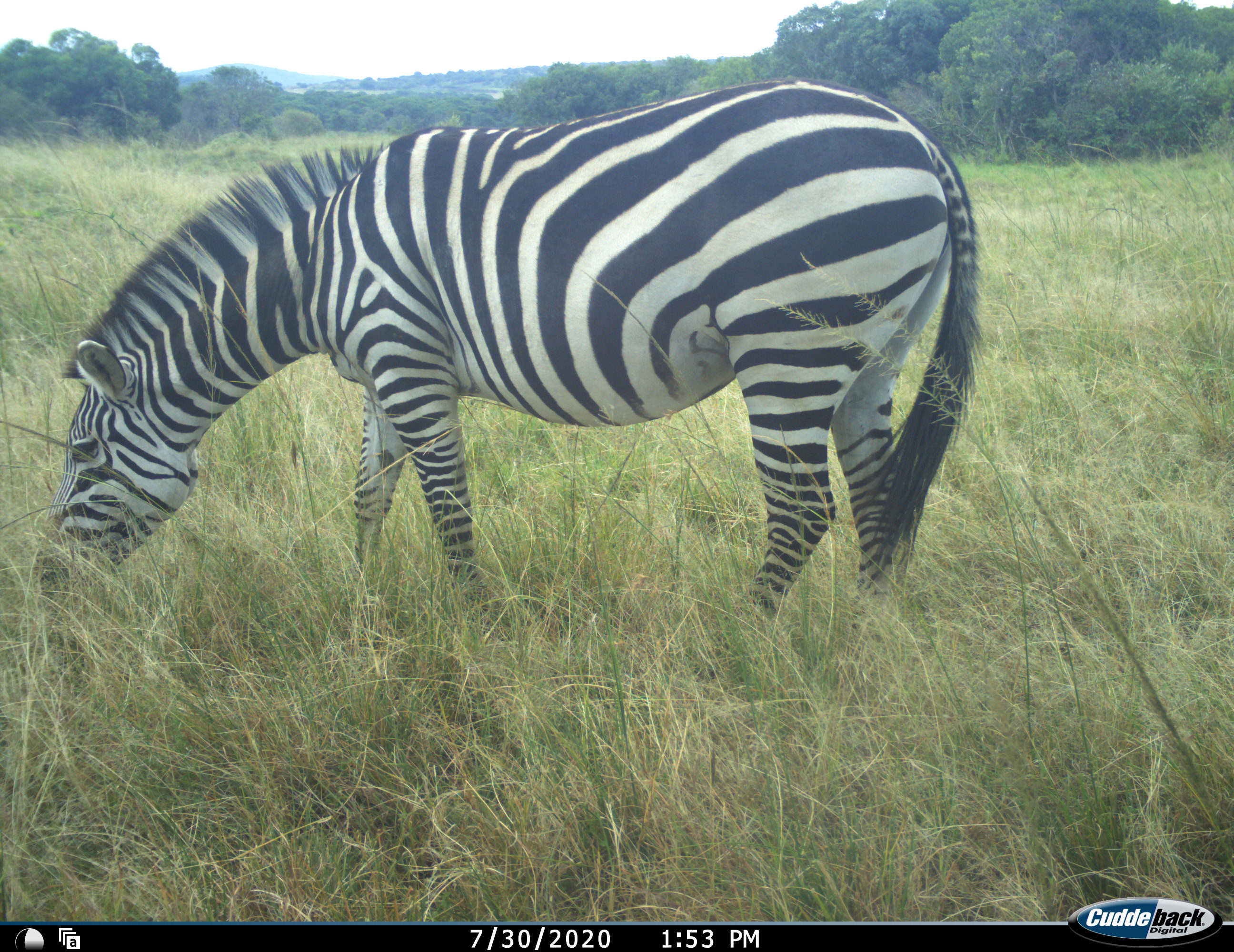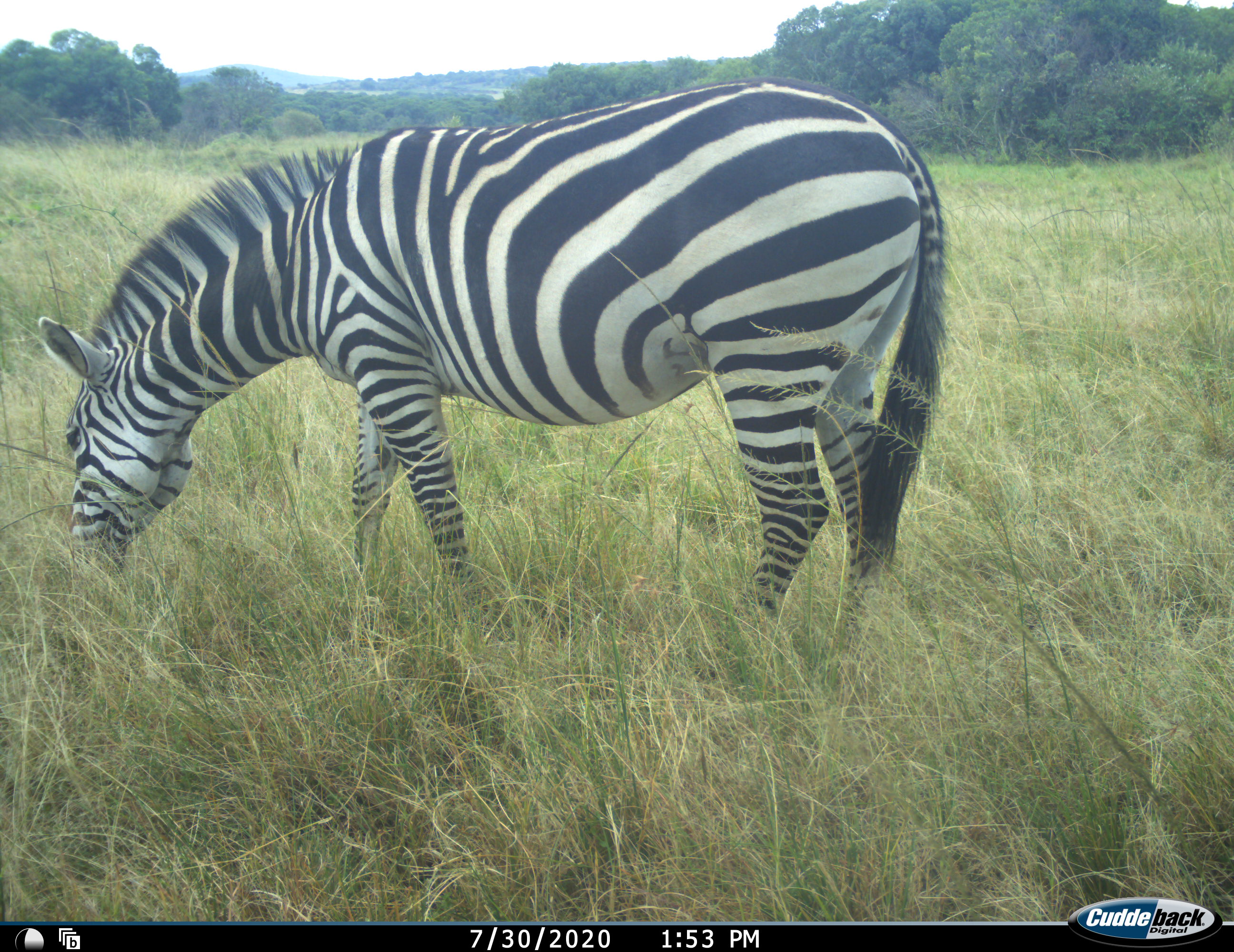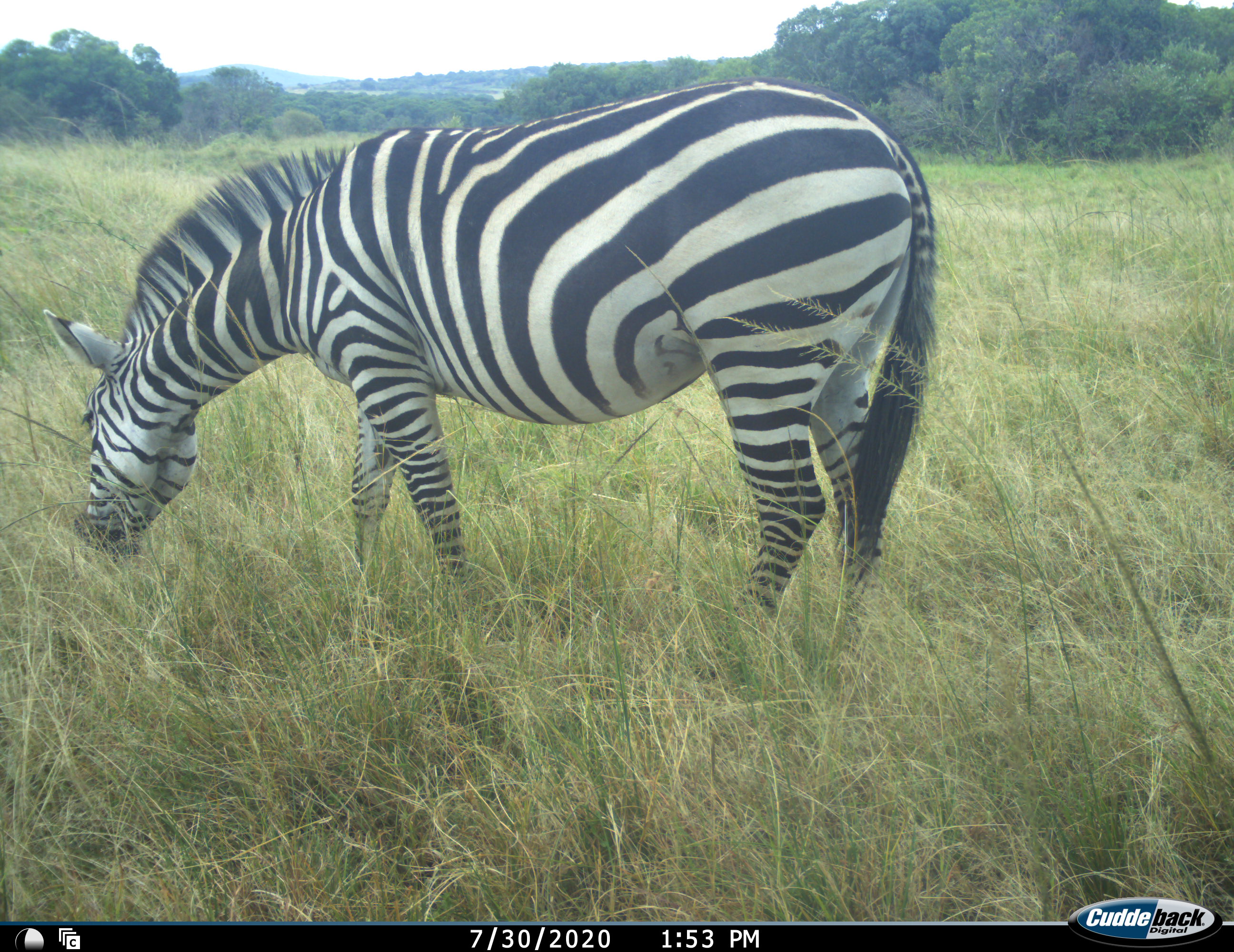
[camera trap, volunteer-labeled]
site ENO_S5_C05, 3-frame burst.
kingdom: Animalia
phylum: Chordata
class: Mammalia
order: Perissodactyla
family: Equidae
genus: Equus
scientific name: Equus quagga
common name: plains zebra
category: zebraplains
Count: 1.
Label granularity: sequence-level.